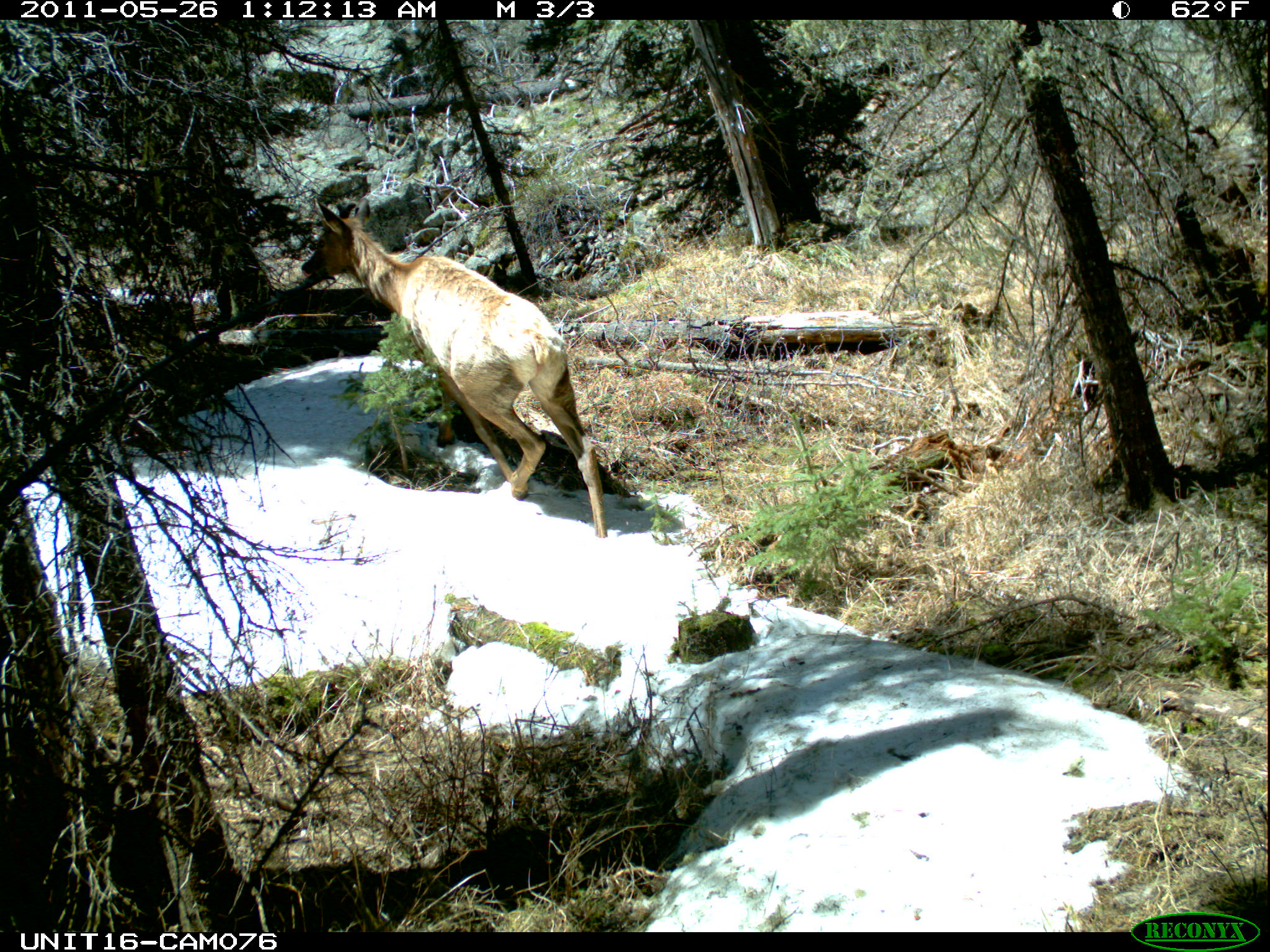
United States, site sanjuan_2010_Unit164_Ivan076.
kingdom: Animalia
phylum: Chordata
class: Mammalia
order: Artiodactyla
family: Cervidae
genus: Cervus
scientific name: Cervus elaphus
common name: red deer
Cervus elaphus (red deer).